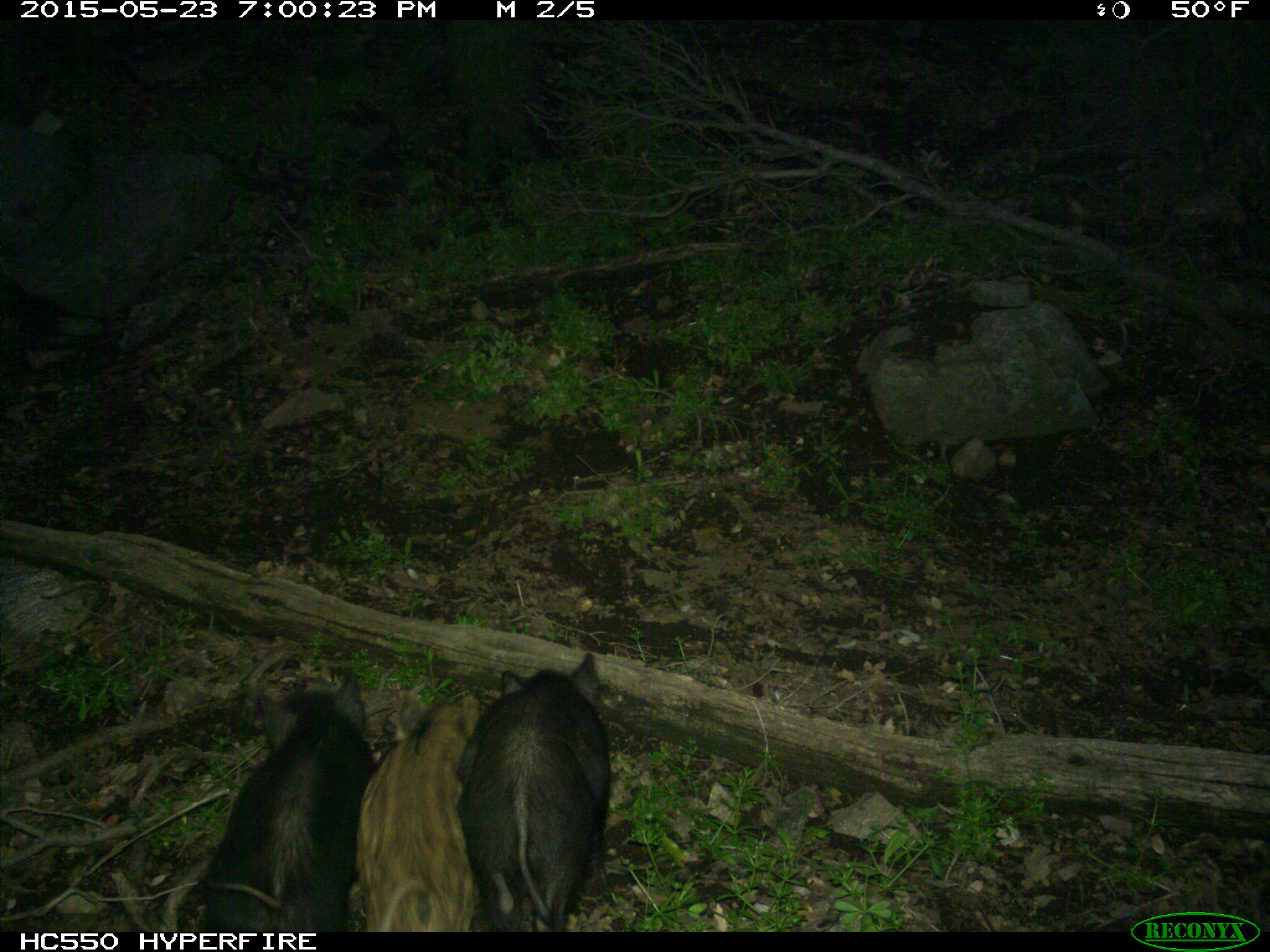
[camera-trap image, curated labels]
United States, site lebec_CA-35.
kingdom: Animalia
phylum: Chordata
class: Mammalia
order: Artiodactyla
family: Suidae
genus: Sus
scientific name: Sus scrofa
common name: wild boar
Sus scrofa (wild boar).